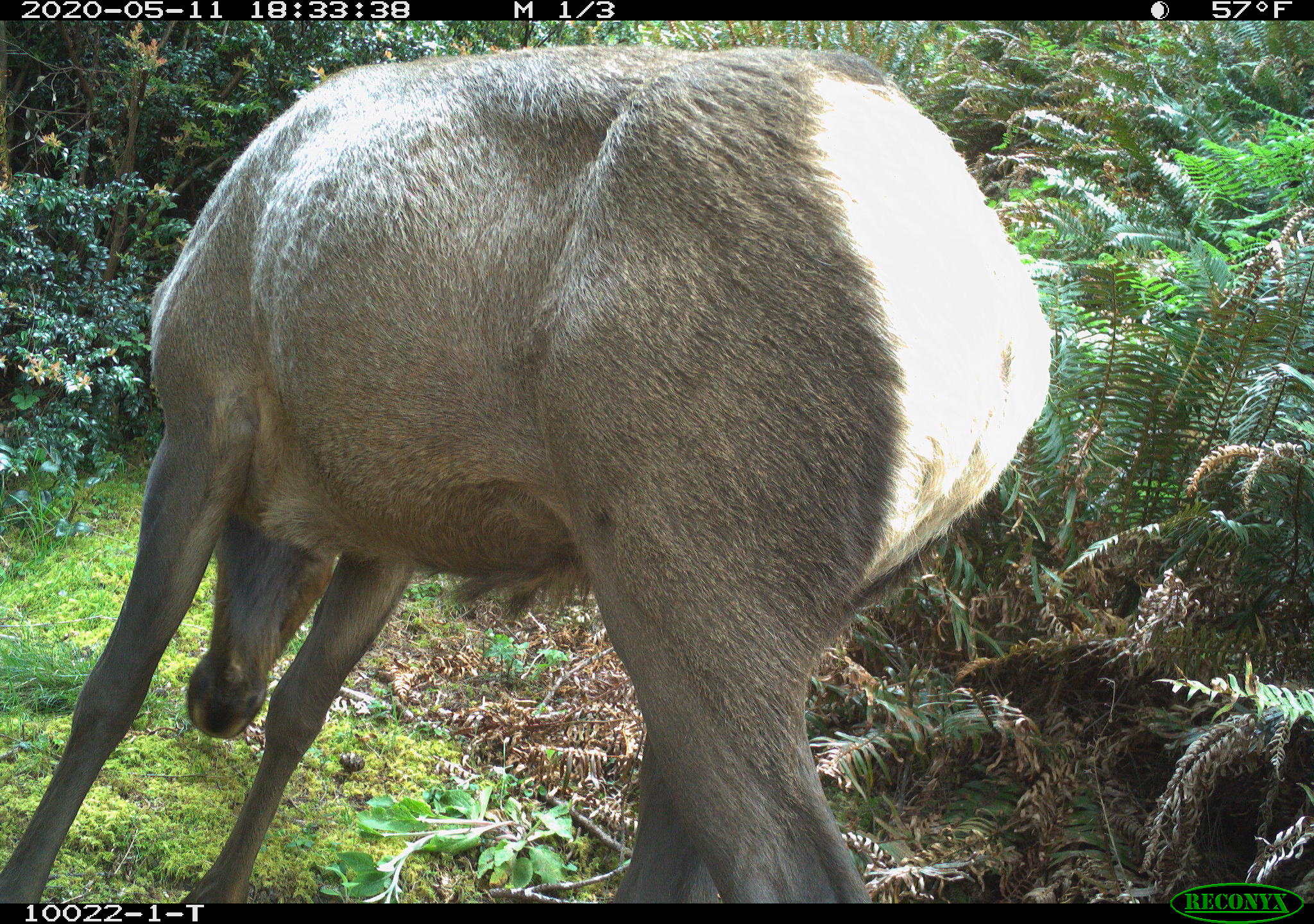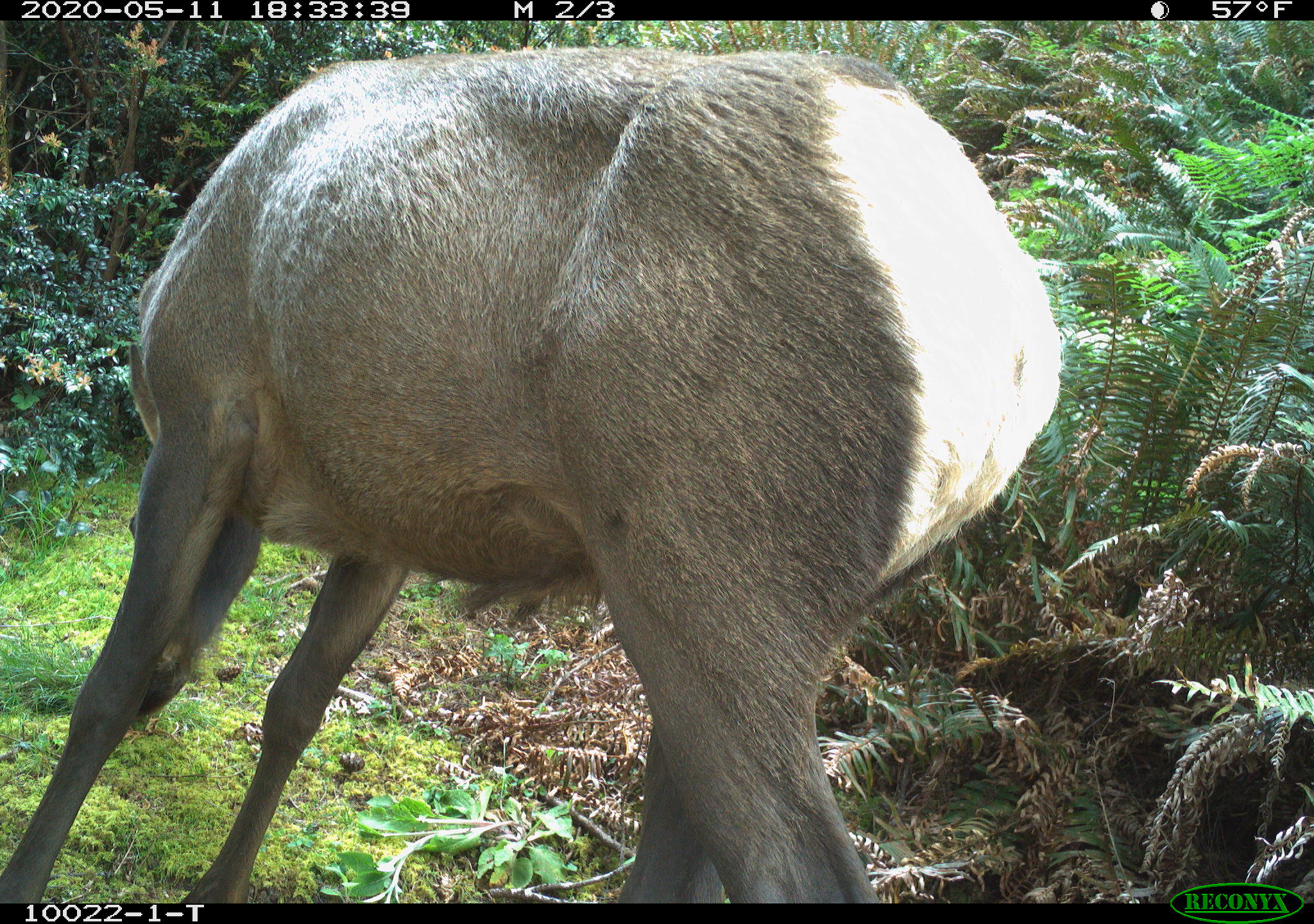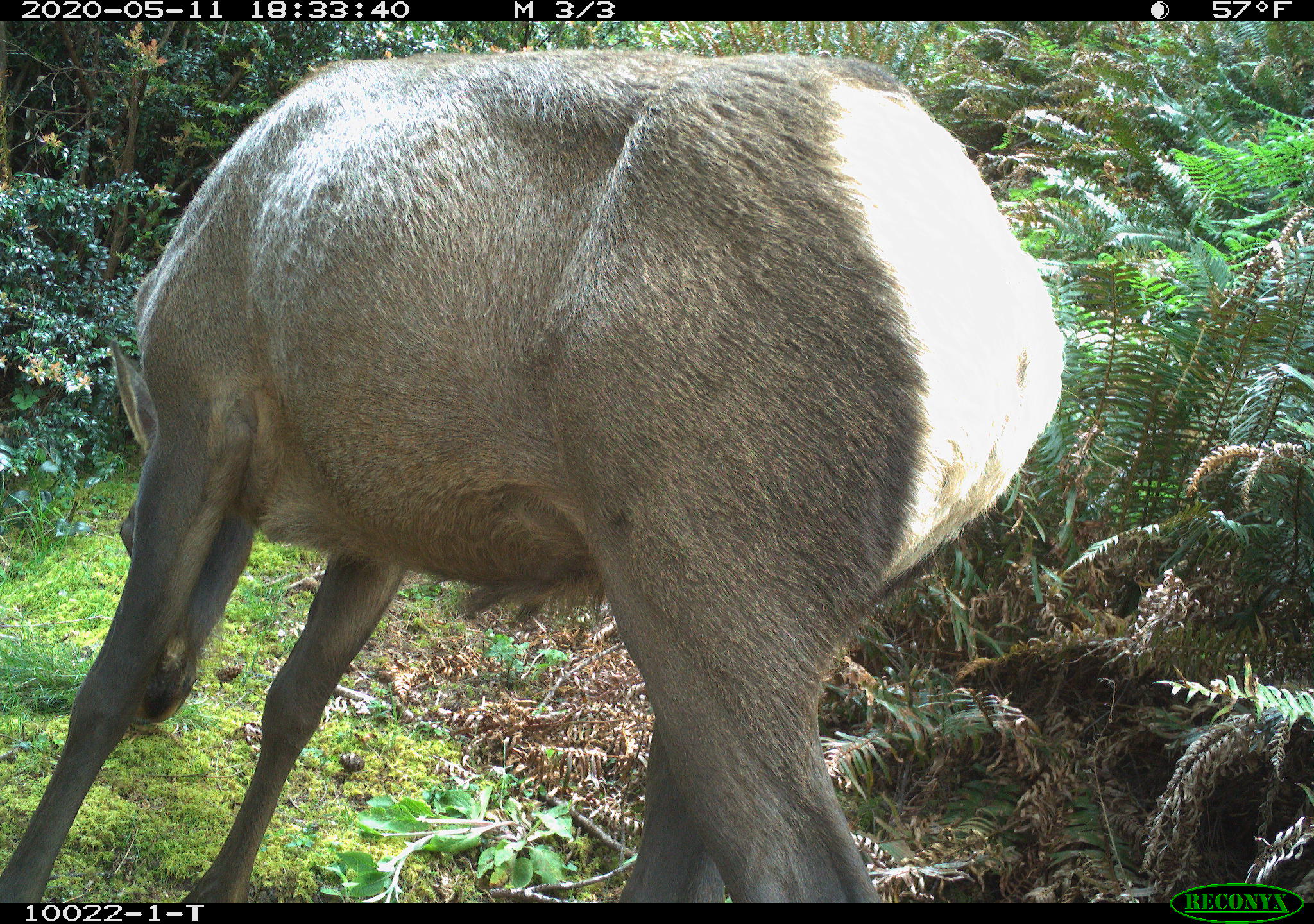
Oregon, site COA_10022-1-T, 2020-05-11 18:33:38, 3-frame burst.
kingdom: Animalia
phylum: Chordata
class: Mammalia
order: Artiodactyla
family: Cervidae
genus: Cervus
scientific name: Cervus canadensis roosevelti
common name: roosevelt elk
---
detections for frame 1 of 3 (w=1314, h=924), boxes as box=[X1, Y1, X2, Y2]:
roosevelt elk: box=[5, 37, 1055, 893]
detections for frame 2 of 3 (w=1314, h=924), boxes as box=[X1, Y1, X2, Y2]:
roosevelt elk: box=[7, 37, 1074, 895]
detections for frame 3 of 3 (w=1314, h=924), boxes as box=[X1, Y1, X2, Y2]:
roosevelt elk: box=[7, 39, 1078, 895]